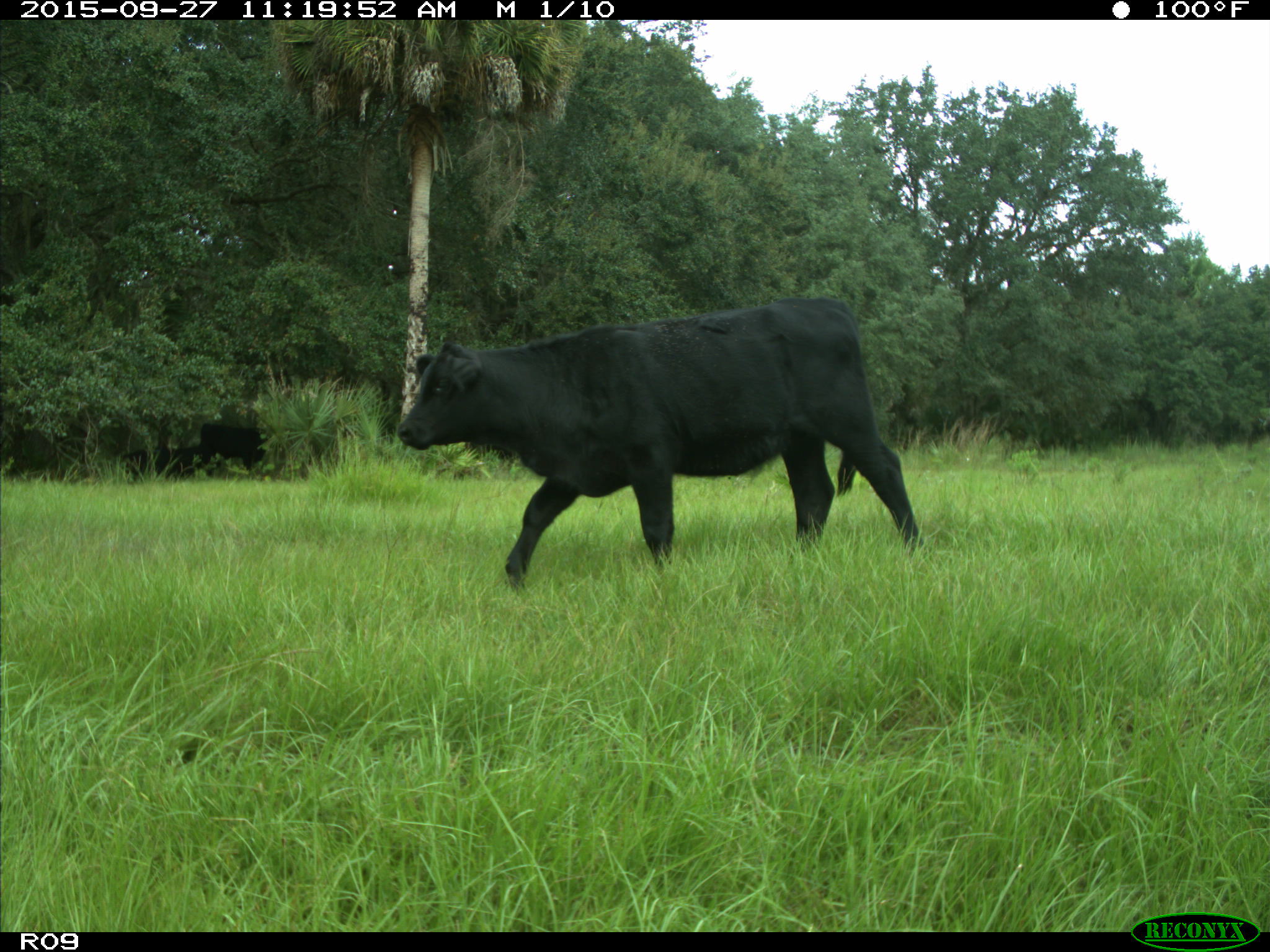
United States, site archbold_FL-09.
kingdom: Animalia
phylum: Chordata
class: Mammalia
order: Artiodactyla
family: Bovidae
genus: Bos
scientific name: Bos taurus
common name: domestic cow